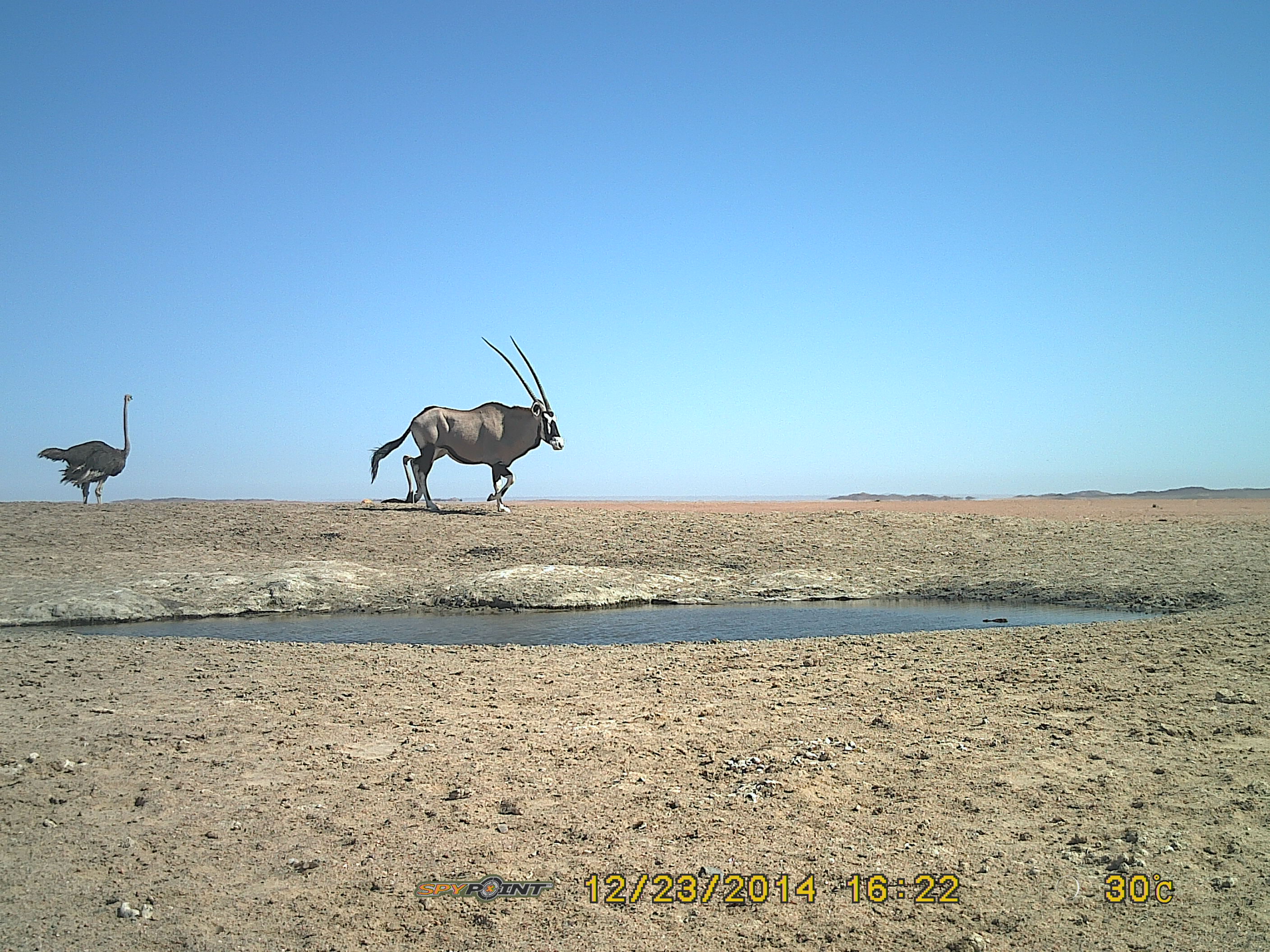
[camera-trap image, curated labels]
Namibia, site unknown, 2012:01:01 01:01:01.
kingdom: Animalia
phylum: Chordata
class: Mammalia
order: Artiodactyla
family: Bovidae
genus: Oryx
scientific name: Oryx gazella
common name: gemsbok